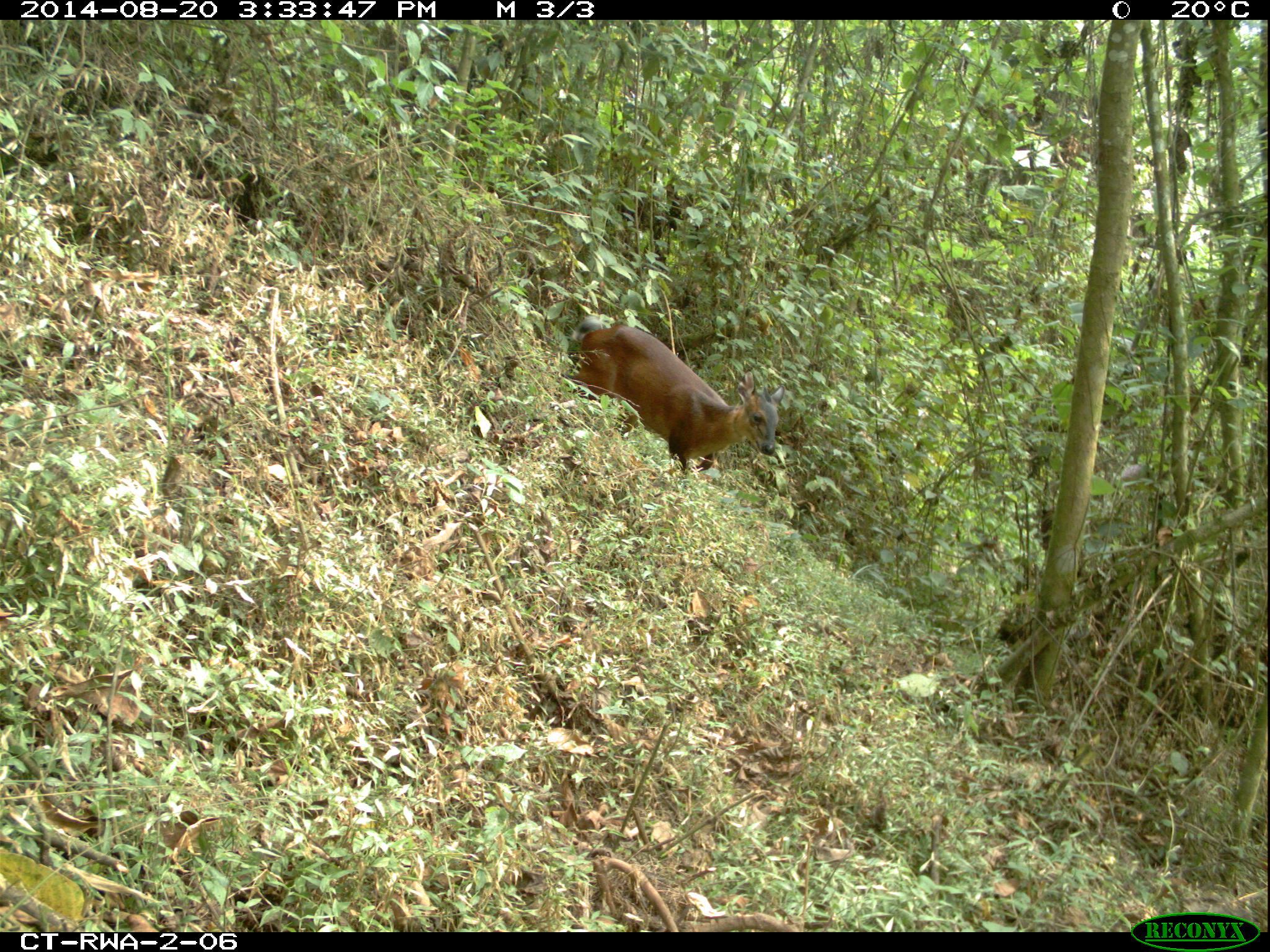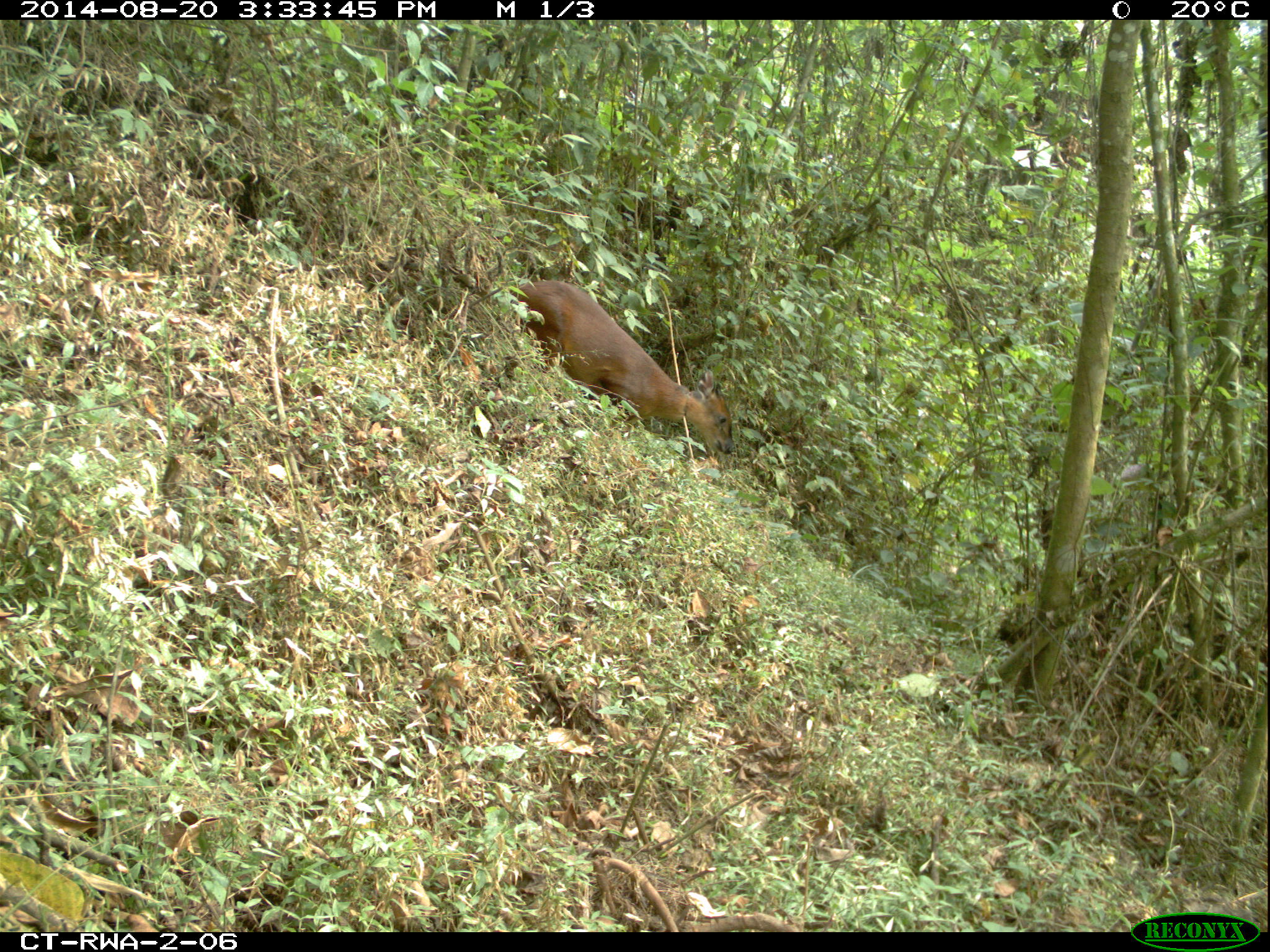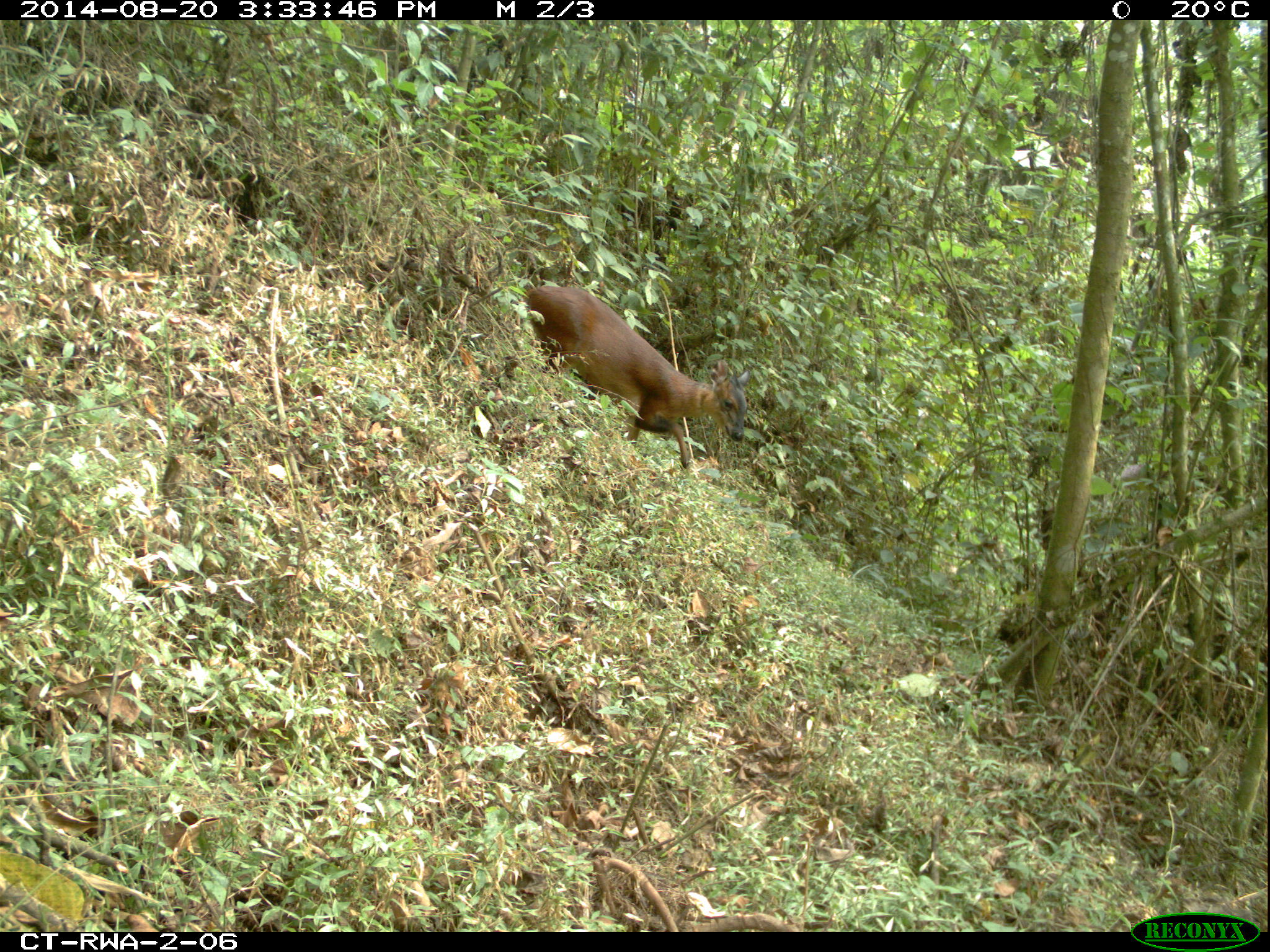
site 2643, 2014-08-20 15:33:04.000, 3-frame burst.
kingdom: Animalia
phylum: Chordata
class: Mammalia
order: Artiodactyla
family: Bovidae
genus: Cephalophus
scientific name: Cephalophus nigrifrons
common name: black-fronted duiker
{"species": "Cephalophus nigrifrons (black-fronted duiker)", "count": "1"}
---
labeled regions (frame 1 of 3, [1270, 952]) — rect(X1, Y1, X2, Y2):
cephalophus nigrifrons: rect(563, 315, 785, 489)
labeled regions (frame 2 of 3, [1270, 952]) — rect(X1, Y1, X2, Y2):
cephalophus nigrifrons: rect(508, 280, 737, 455)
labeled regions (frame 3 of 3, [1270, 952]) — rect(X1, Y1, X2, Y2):
cephalophus nigrifrons: rect(518, 283, 750, 470)